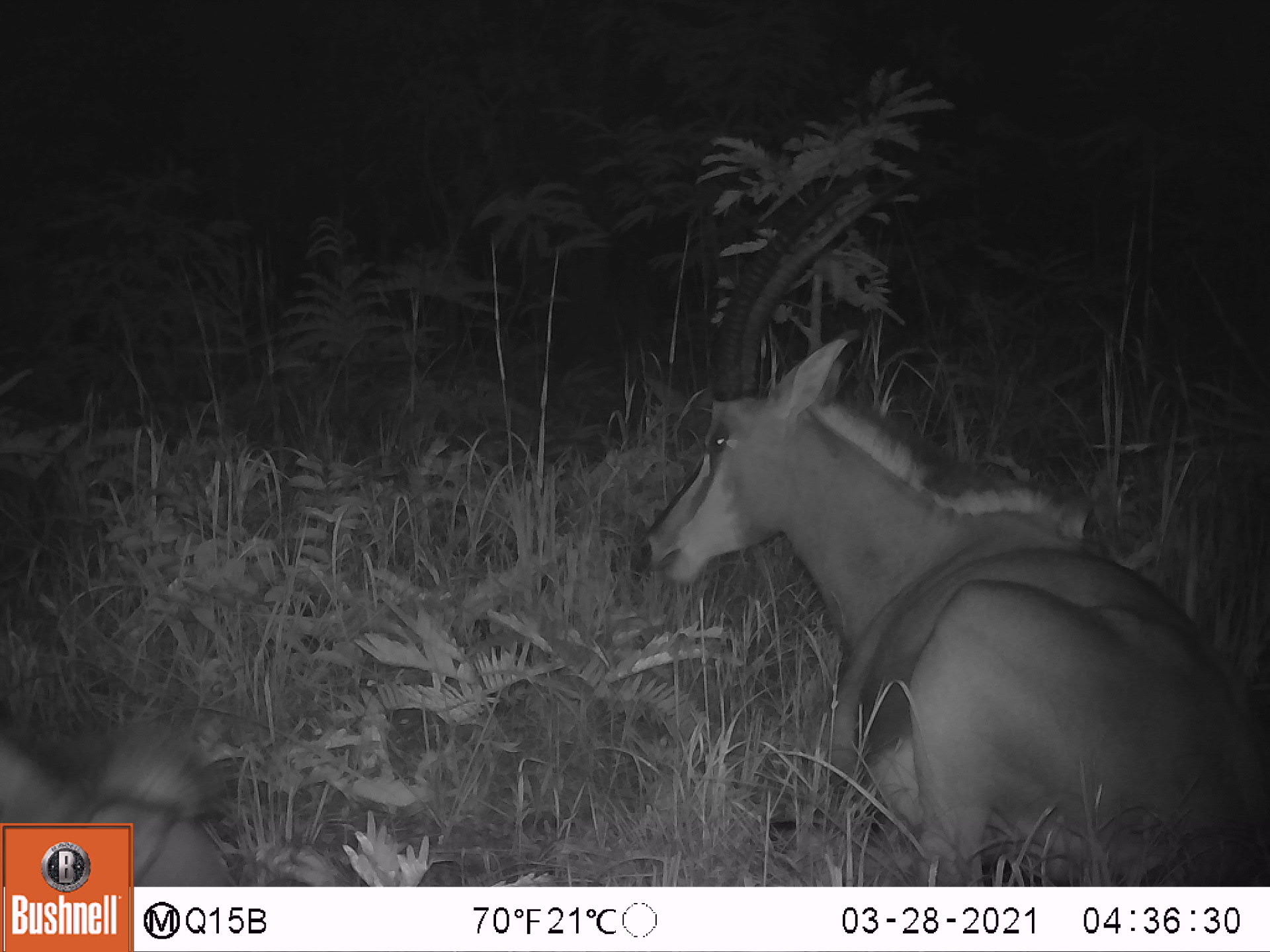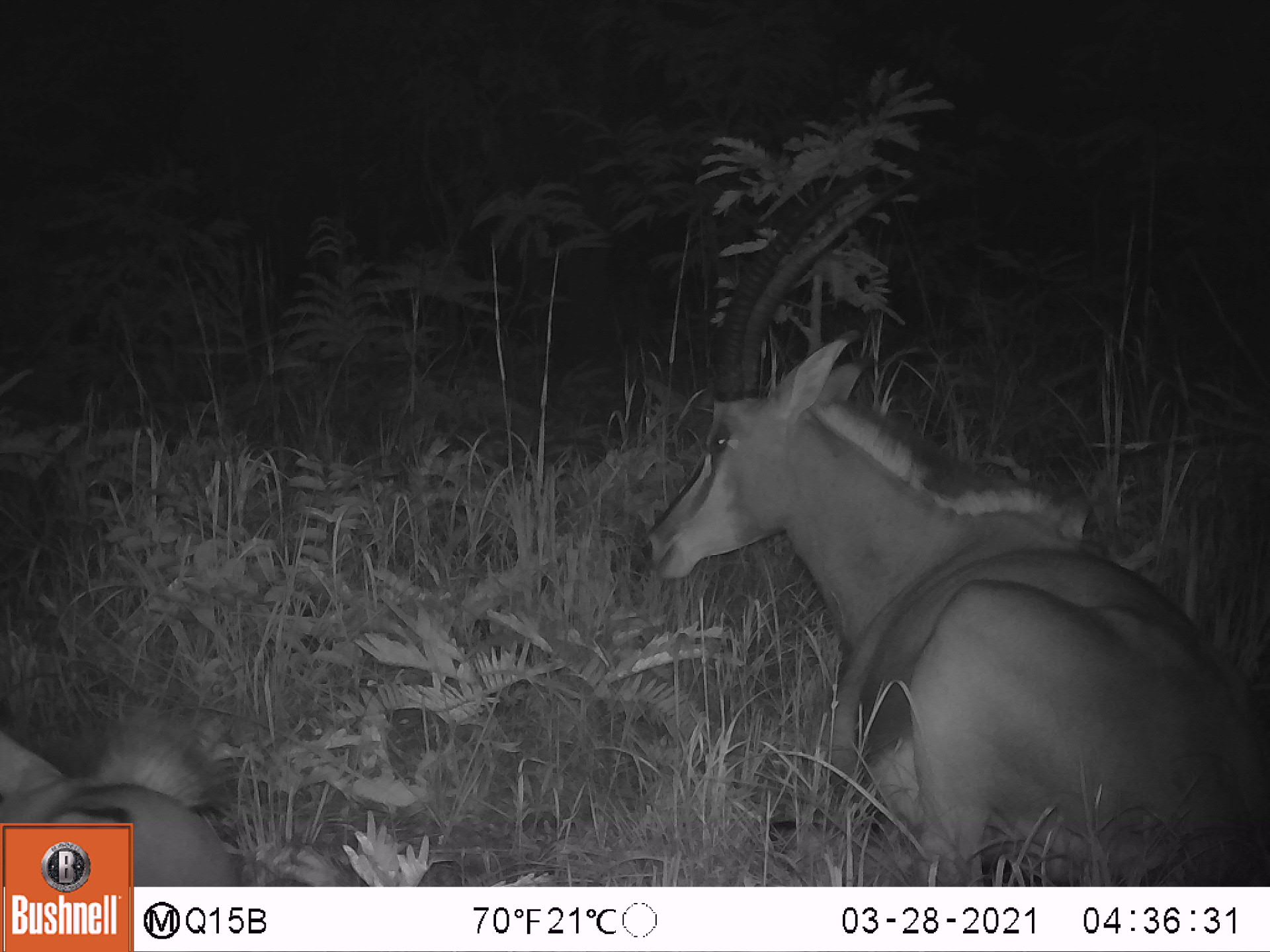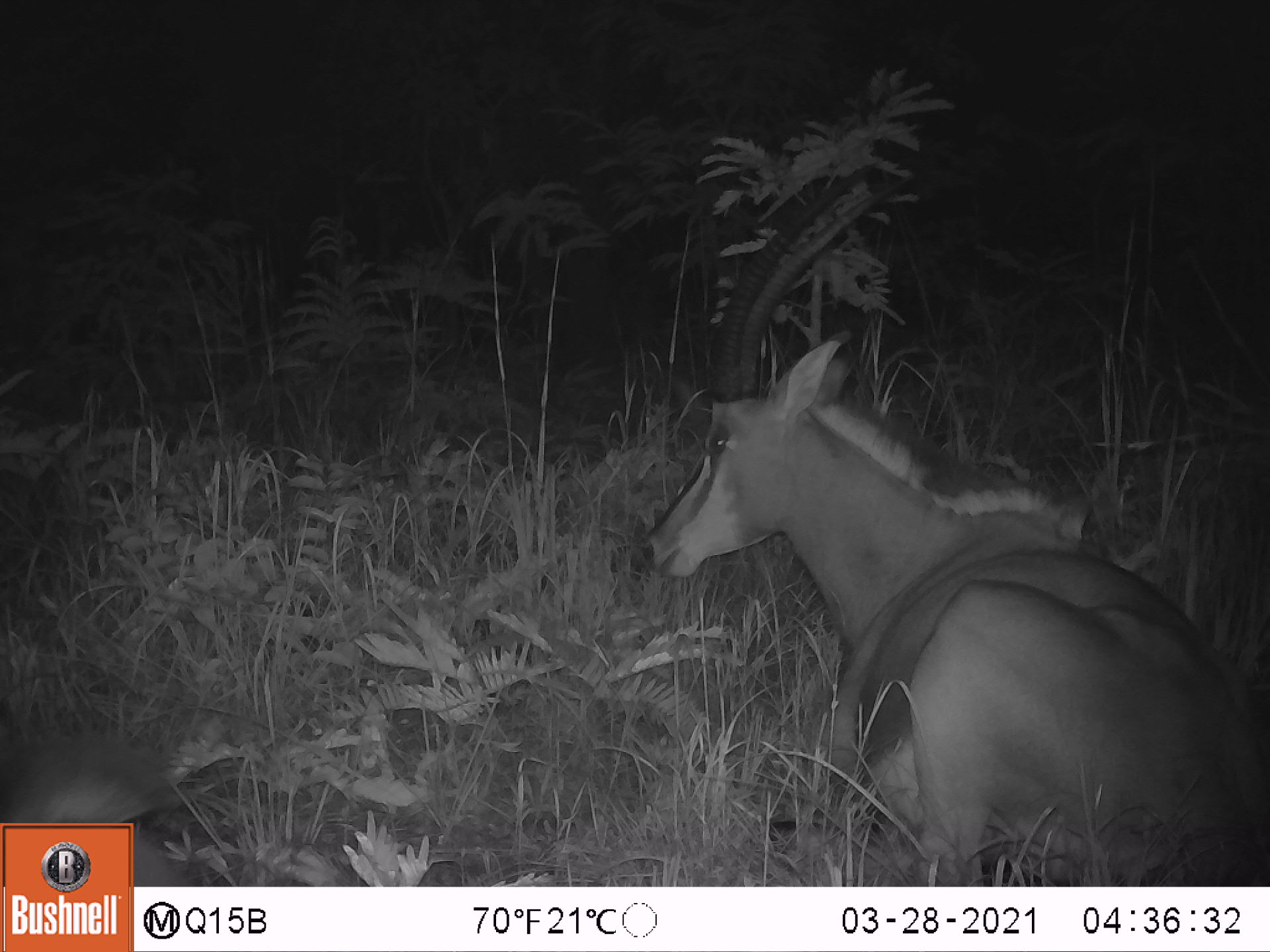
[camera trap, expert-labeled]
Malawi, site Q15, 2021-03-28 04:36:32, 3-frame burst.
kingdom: Animalia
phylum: Chordata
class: Mammalia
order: Artiodactyla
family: Bovidae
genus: Hippotragus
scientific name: Hippotragus niger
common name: sable antelope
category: sable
Sable (sable antelope) (Hippotragus niger), count 3.